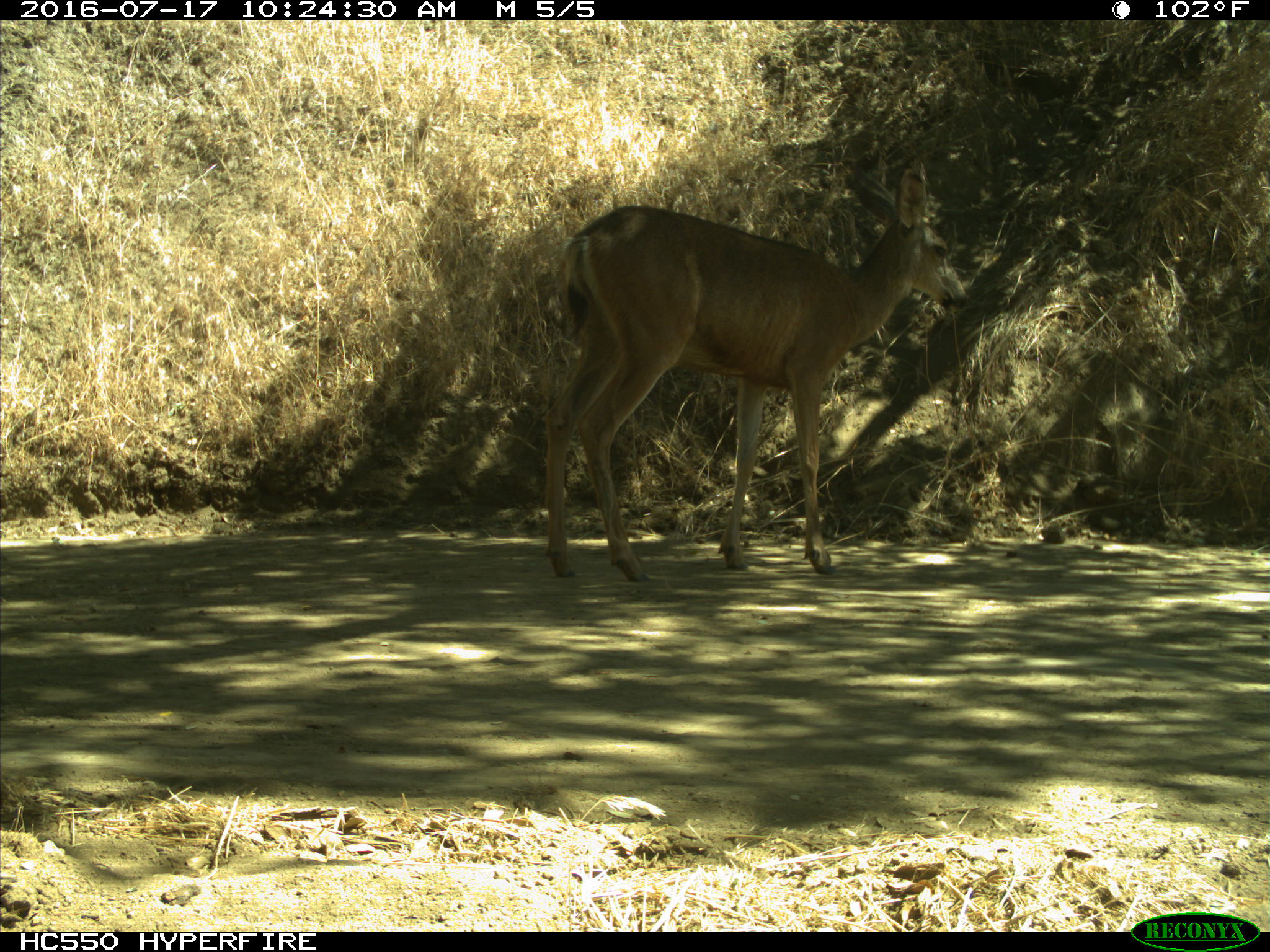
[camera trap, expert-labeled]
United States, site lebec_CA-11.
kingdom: Animalia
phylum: Chordata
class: Mammalia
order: Artiodactyla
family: Cervidae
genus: Odocoileus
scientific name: Odocoileus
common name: deer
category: unidentified deer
Unidentified deer (deer) (Odocoileus).